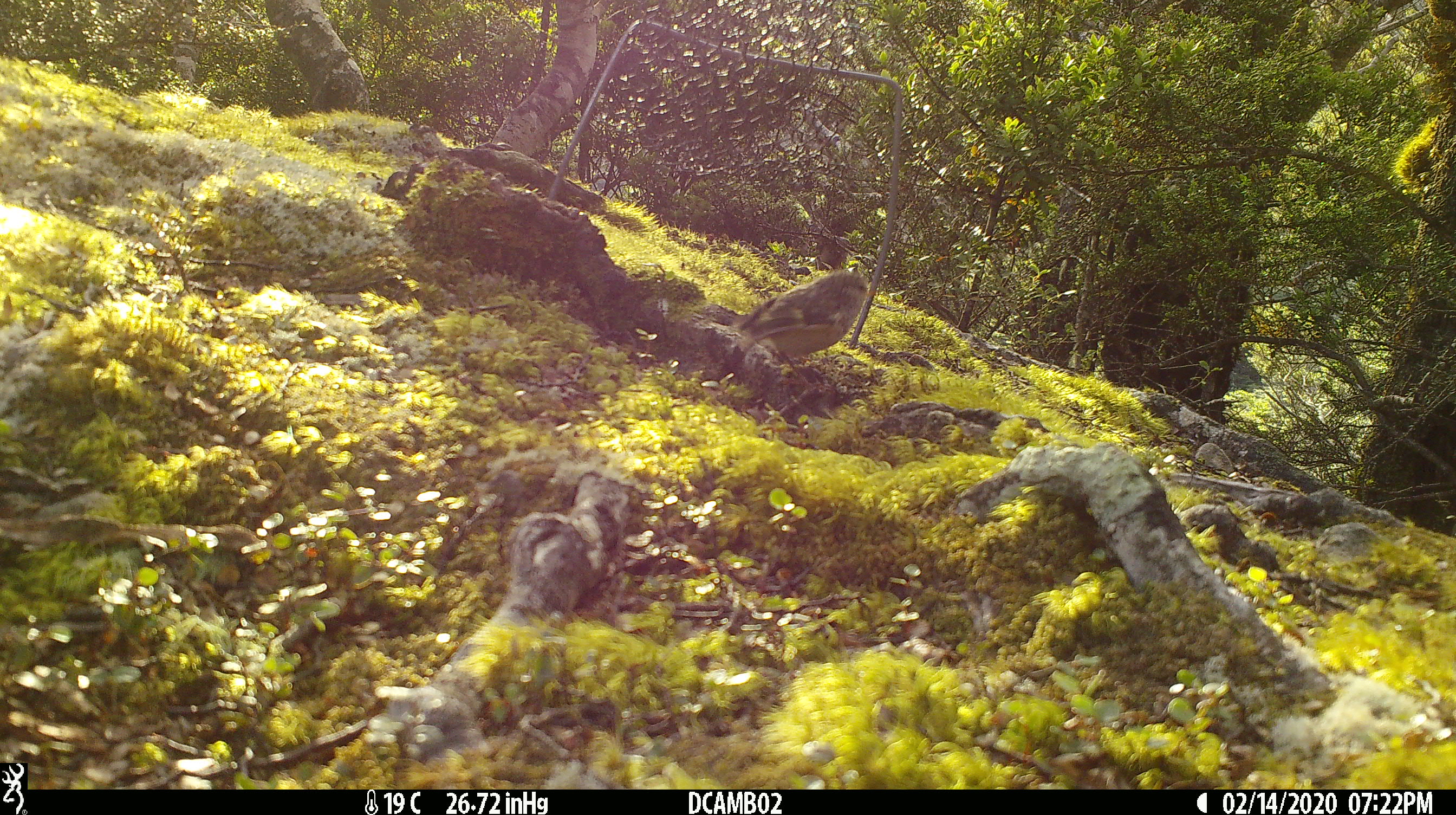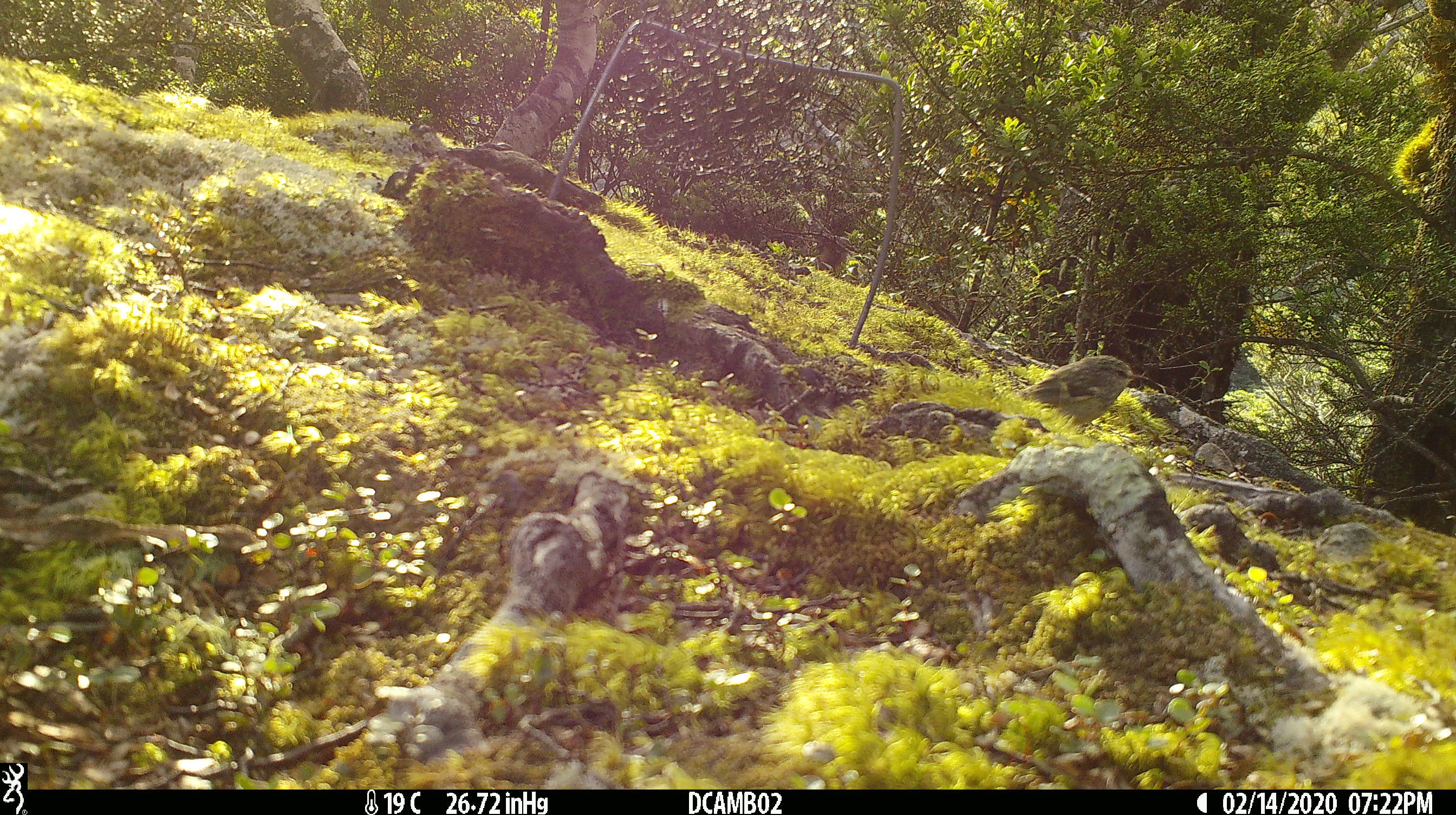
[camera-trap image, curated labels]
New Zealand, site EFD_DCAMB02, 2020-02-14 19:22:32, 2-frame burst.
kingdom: Animalia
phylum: Chordata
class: Aves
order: Passeriformes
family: Acanthisittidae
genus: Acanthisitta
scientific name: Acanthisitta chloris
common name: rifleman